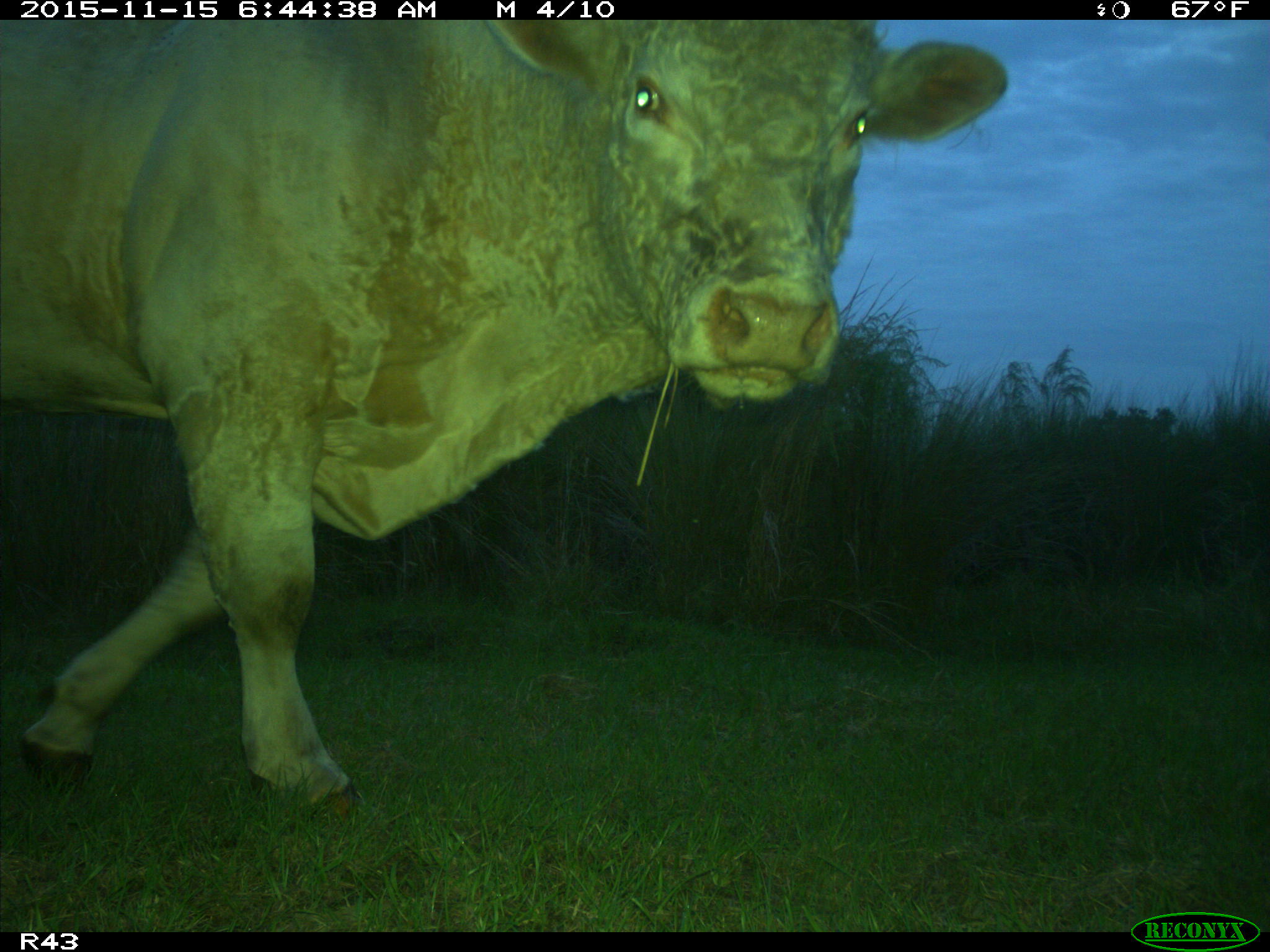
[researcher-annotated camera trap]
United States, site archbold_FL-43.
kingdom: Animalia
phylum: Chordata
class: Mammalia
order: Artiodactyla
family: Bovidae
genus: Bos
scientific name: Bos taurus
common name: domestic cow